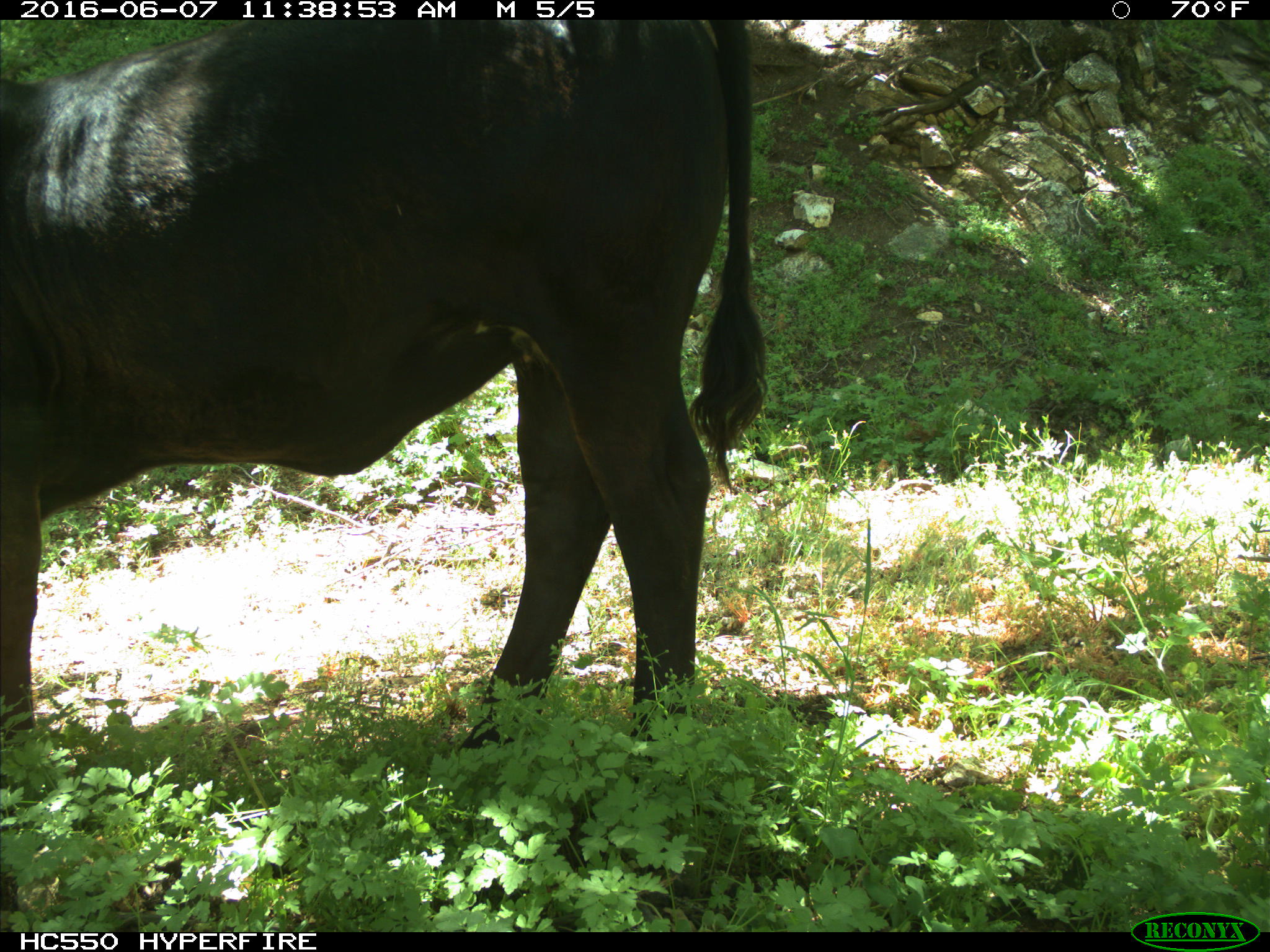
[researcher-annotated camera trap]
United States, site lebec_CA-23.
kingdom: Animalia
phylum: Chordata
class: Mammalia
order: Artiodactyla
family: Bovidae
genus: Bos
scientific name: Bos taurus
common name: domestic cow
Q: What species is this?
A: Bos taurus (domestic cow).